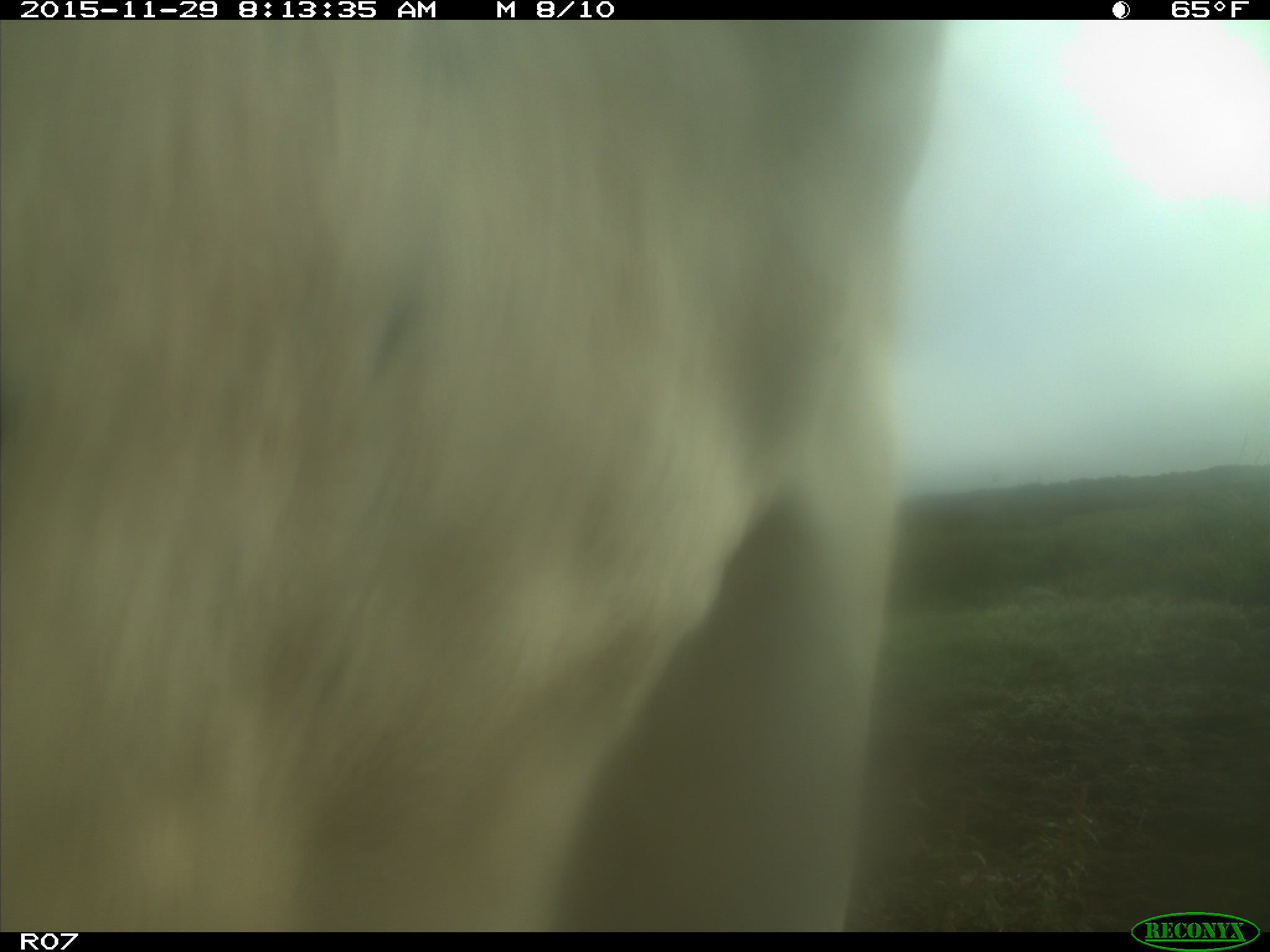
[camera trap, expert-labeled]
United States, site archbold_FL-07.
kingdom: Animalia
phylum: Chordata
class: Mammalia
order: Artiodactyla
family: Bovidae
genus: Bos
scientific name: Bos taurus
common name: domestic cow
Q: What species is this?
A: Bos taurus (domestic cow).